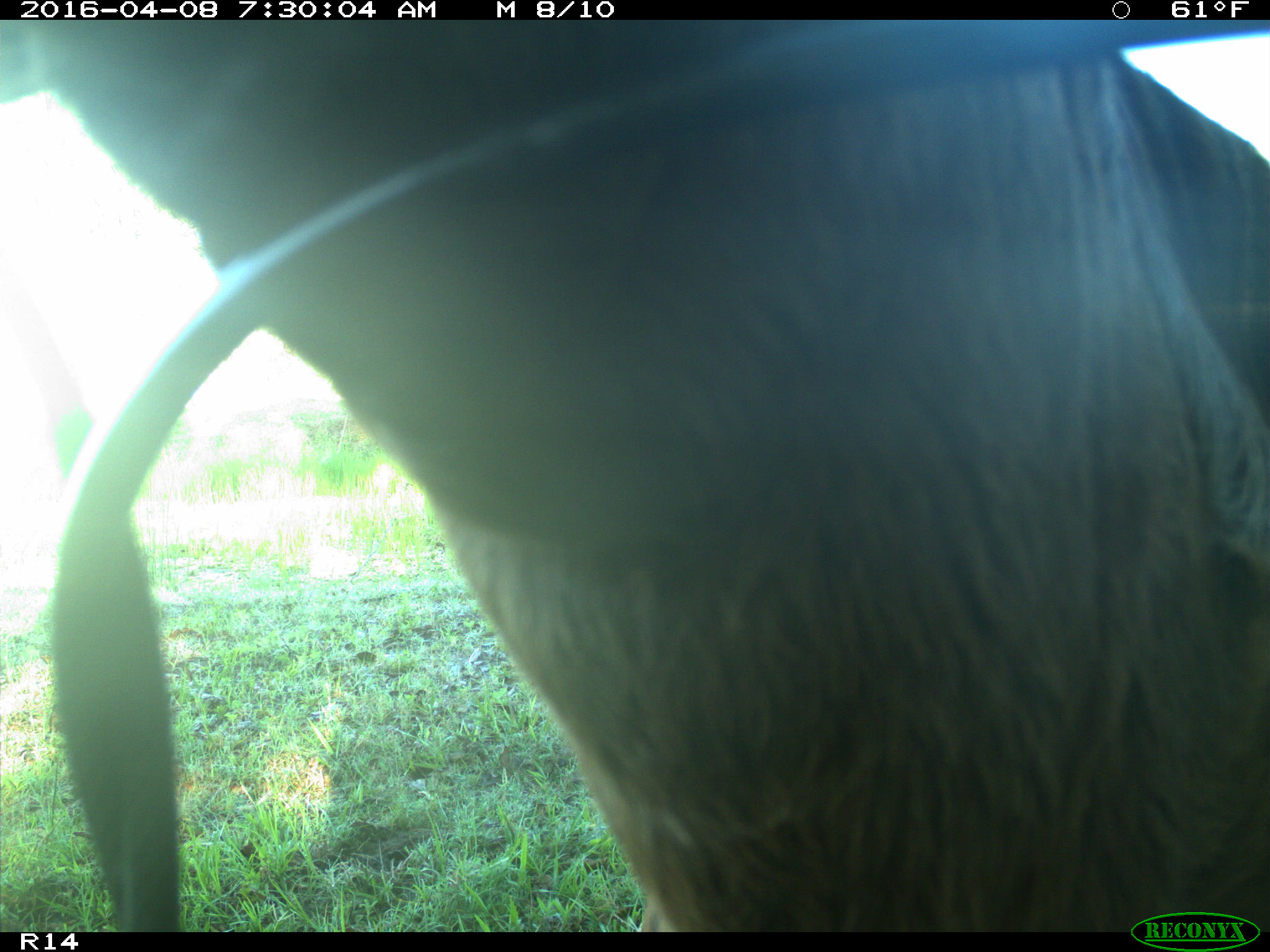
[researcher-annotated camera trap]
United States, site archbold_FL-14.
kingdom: Animalia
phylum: Chordata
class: Mammalia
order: Artiodactyla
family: Bovidae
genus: Bos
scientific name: Bos taurus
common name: domestic cow